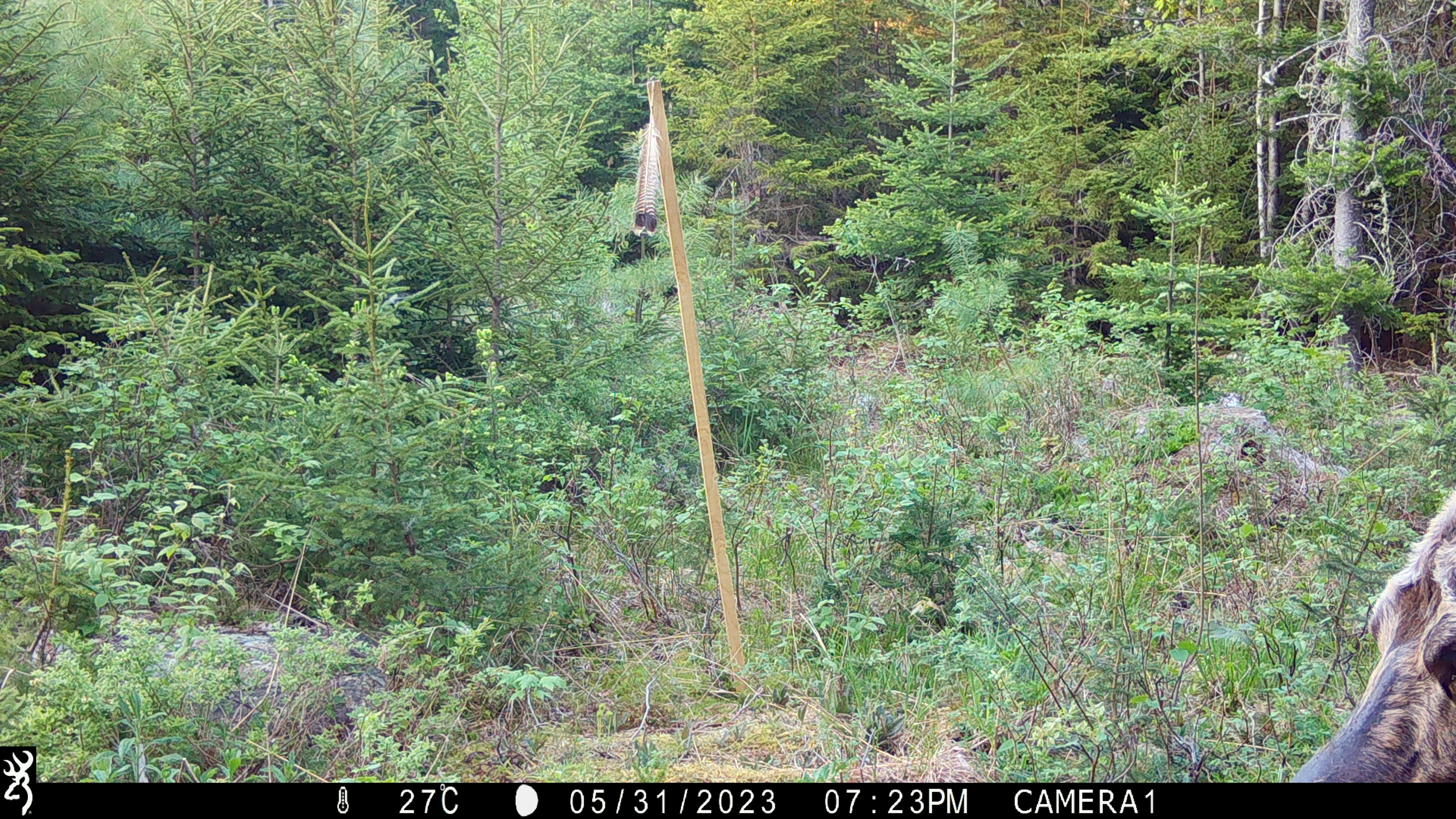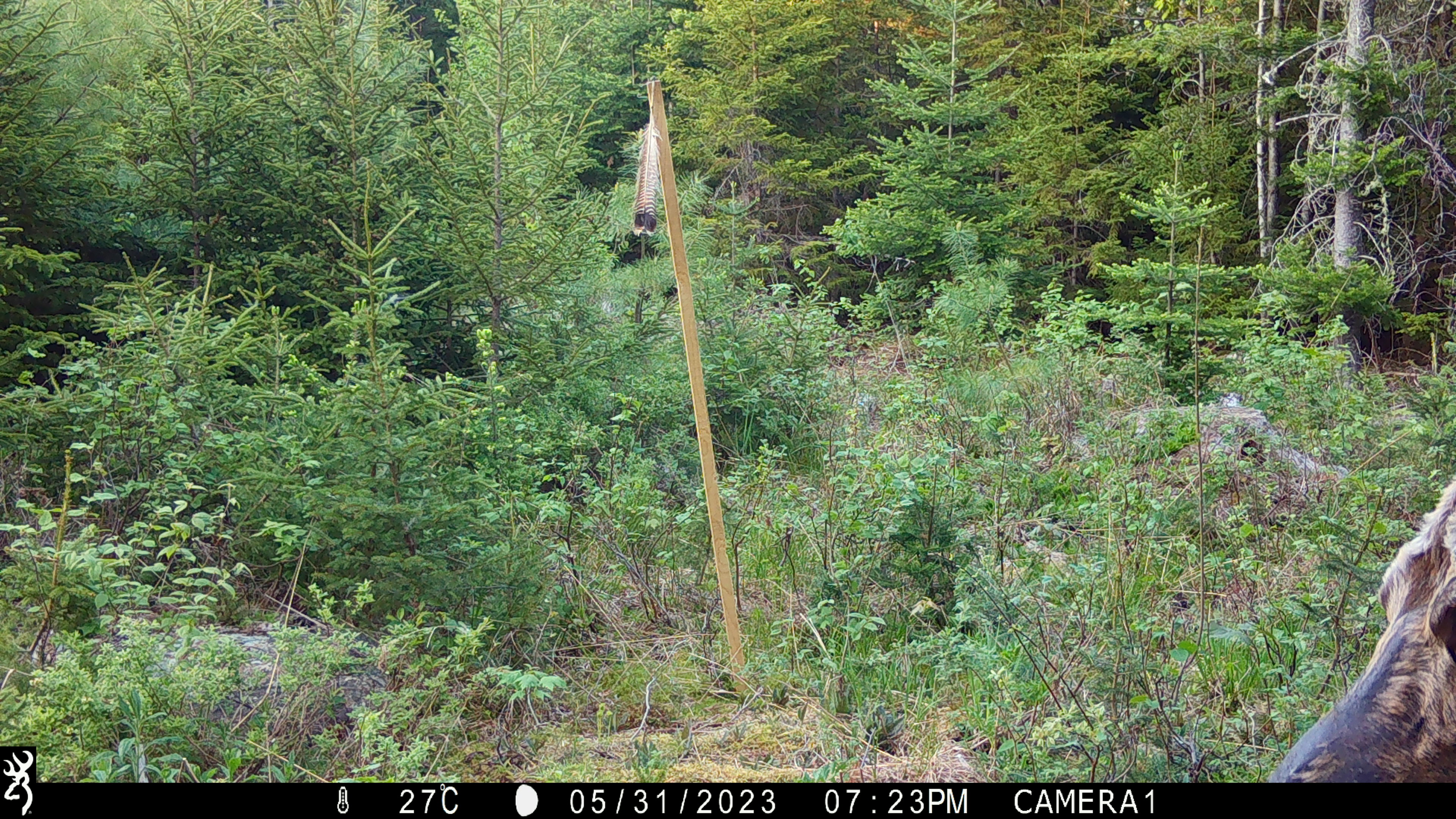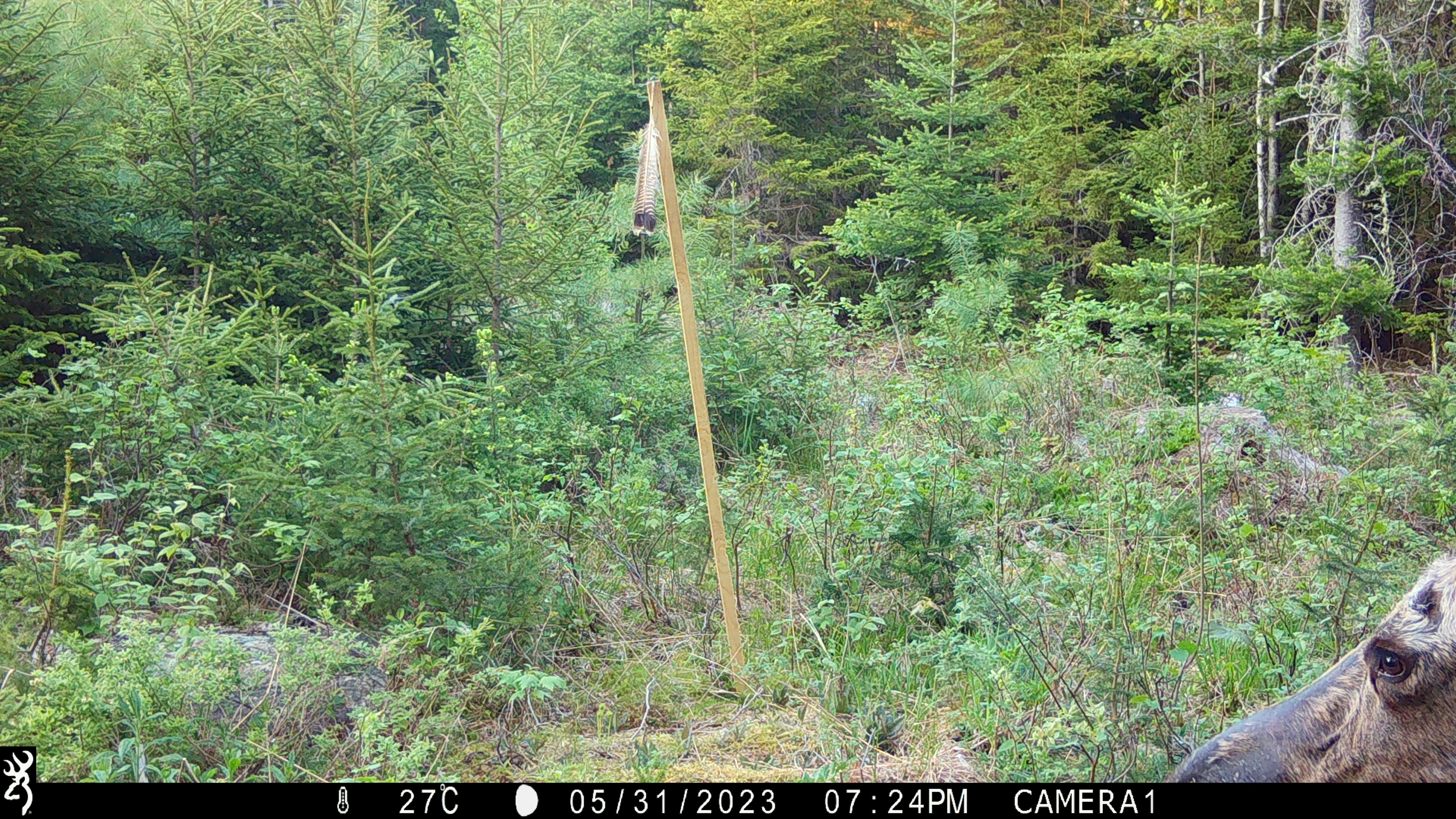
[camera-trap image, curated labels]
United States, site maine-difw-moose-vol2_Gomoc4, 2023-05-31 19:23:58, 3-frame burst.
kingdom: Animalia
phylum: Chordata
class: Mammalia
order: Artiodactyla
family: Cervidae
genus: Alces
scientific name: Alces alces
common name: moose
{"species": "moose (Alces alces)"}